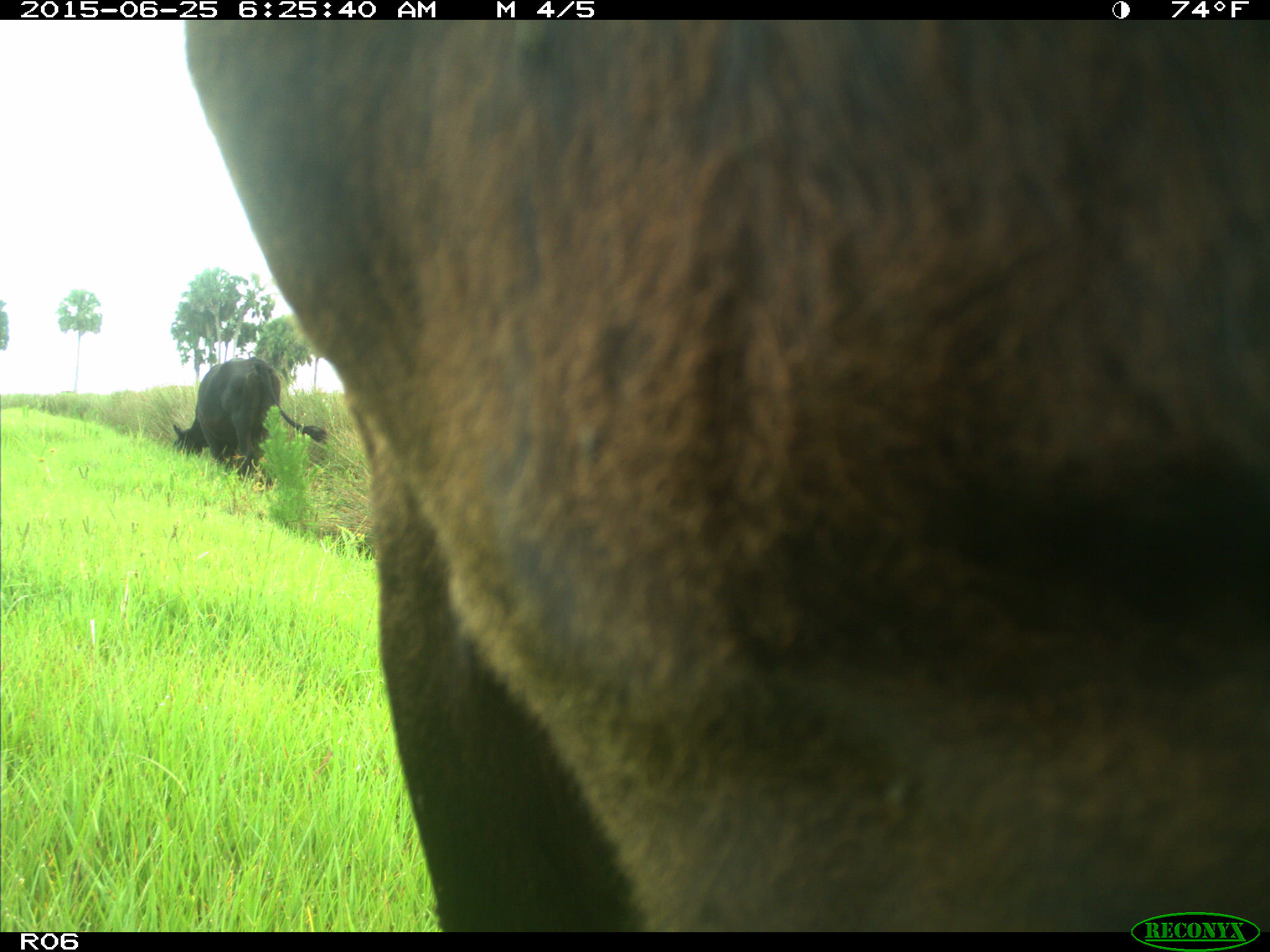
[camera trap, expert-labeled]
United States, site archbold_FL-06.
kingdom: Animalia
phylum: Chordata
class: Mammalia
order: Artiodactyla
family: Bovidae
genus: Bos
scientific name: Bos taurus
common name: domestic cow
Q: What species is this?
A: Bos taurus (domestic cow).